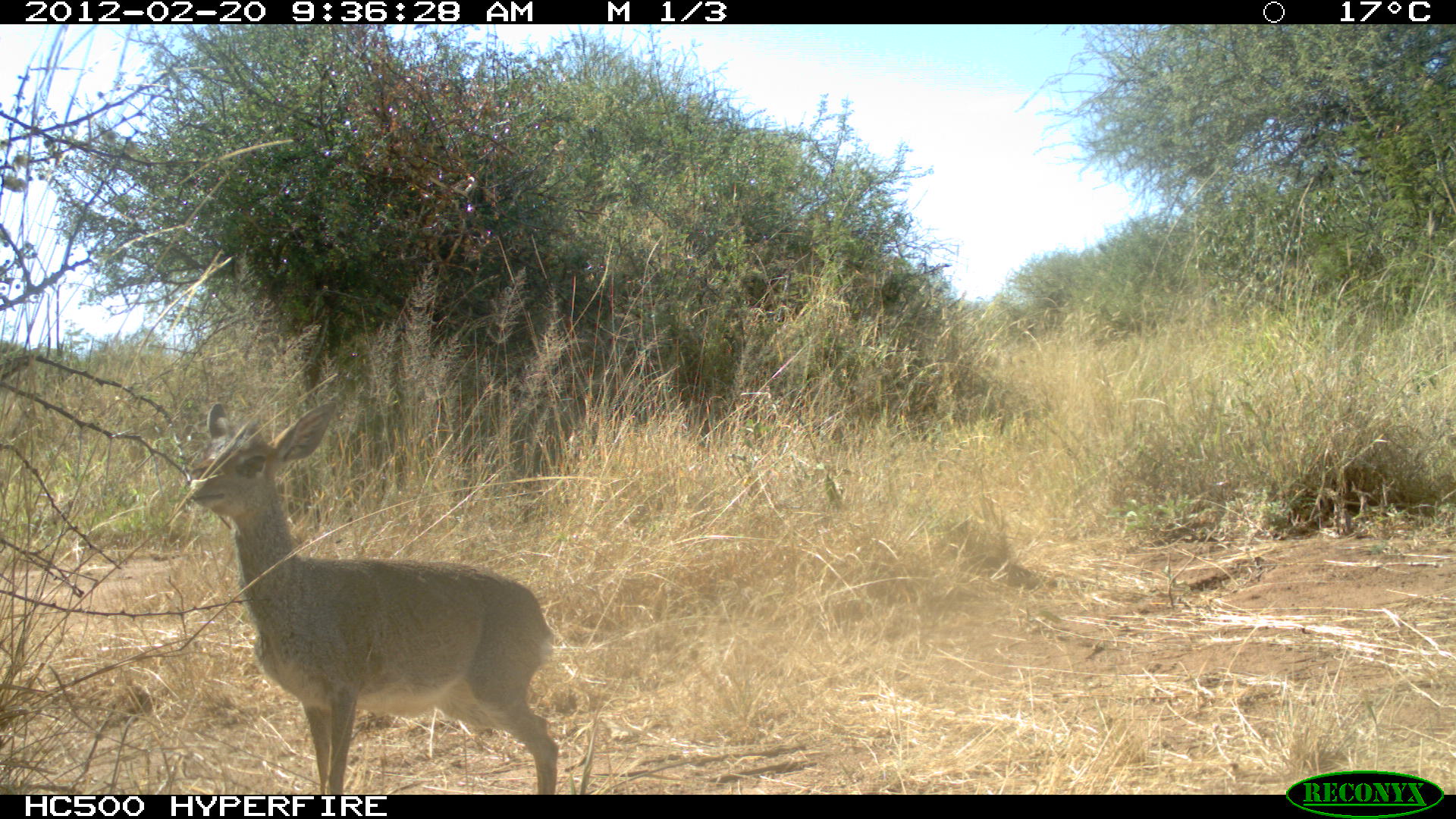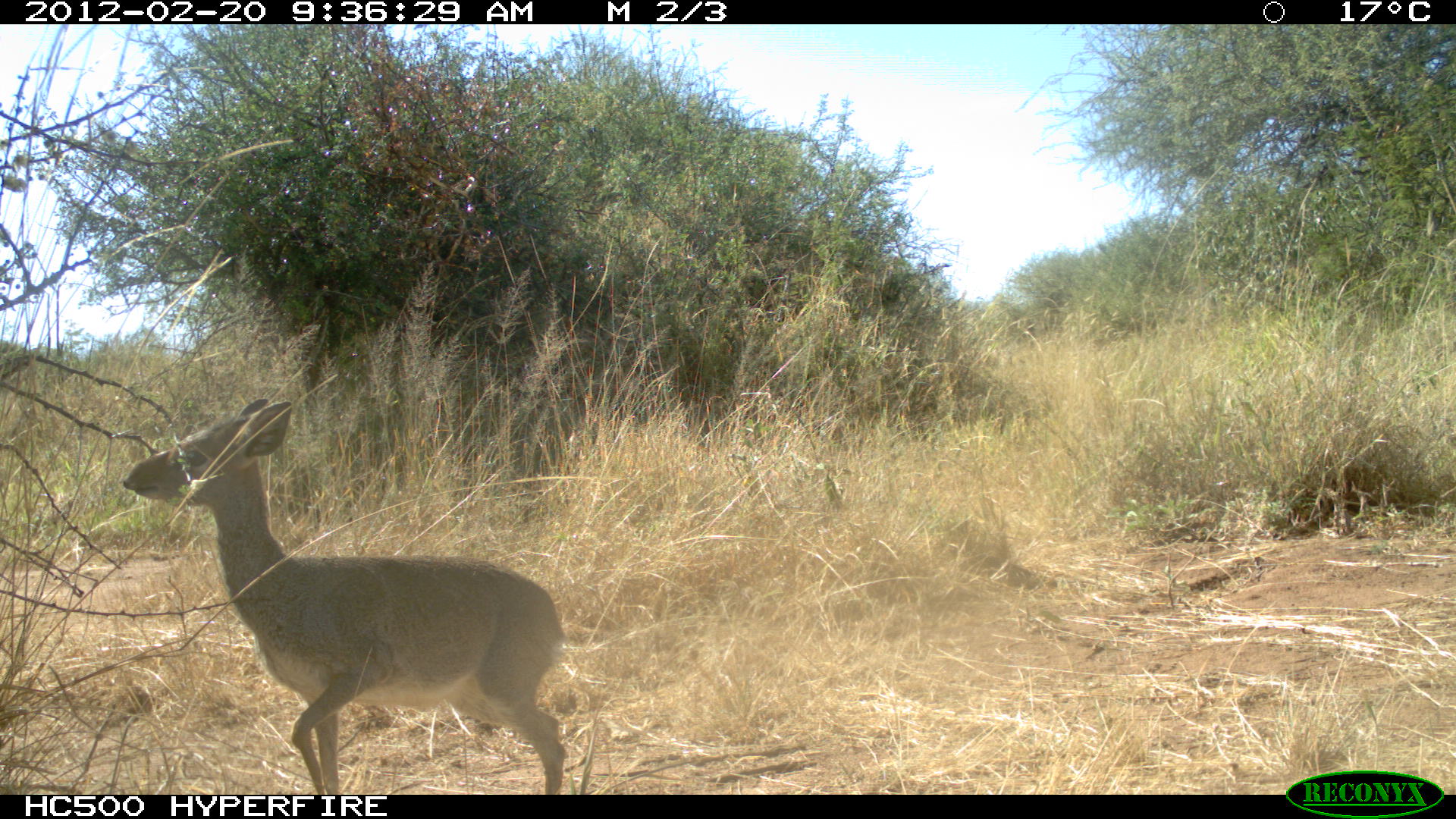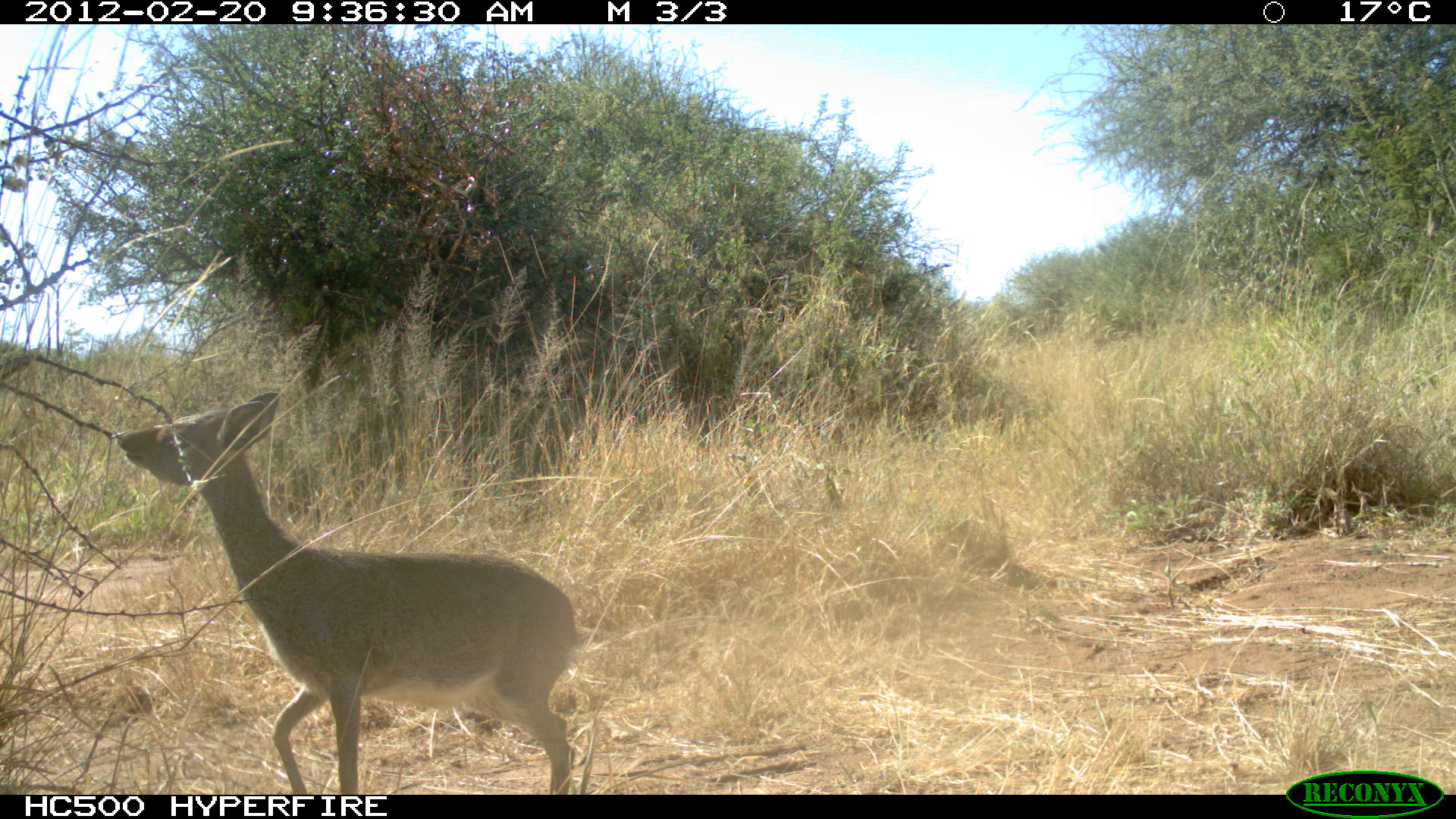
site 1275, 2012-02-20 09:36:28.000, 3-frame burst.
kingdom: Animalia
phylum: Chordata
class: Mammalia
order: Artiodactyla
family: Bovidae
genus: Madoqua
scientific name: Madoqua guentheri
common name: günther's dik-dik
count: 1